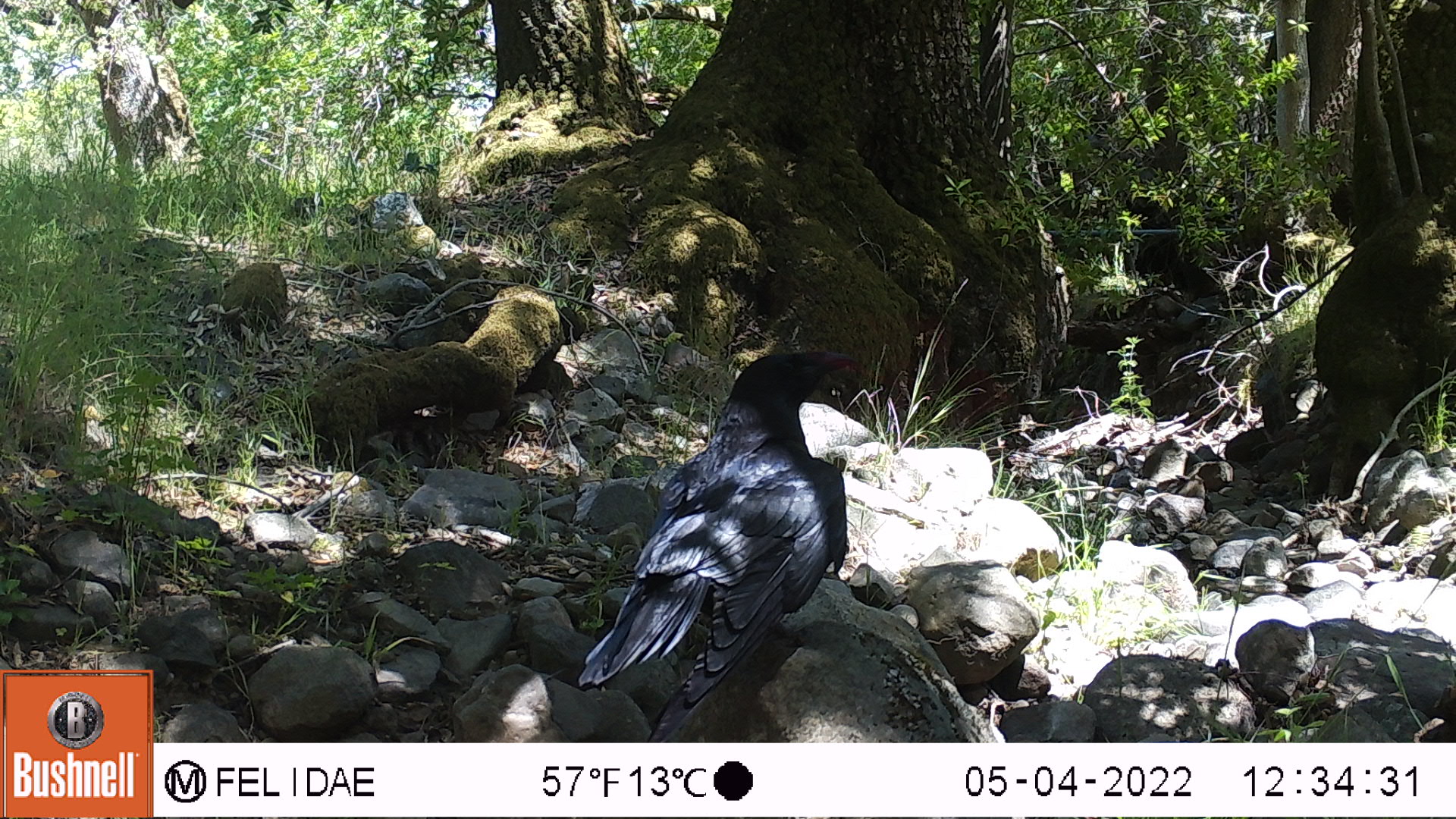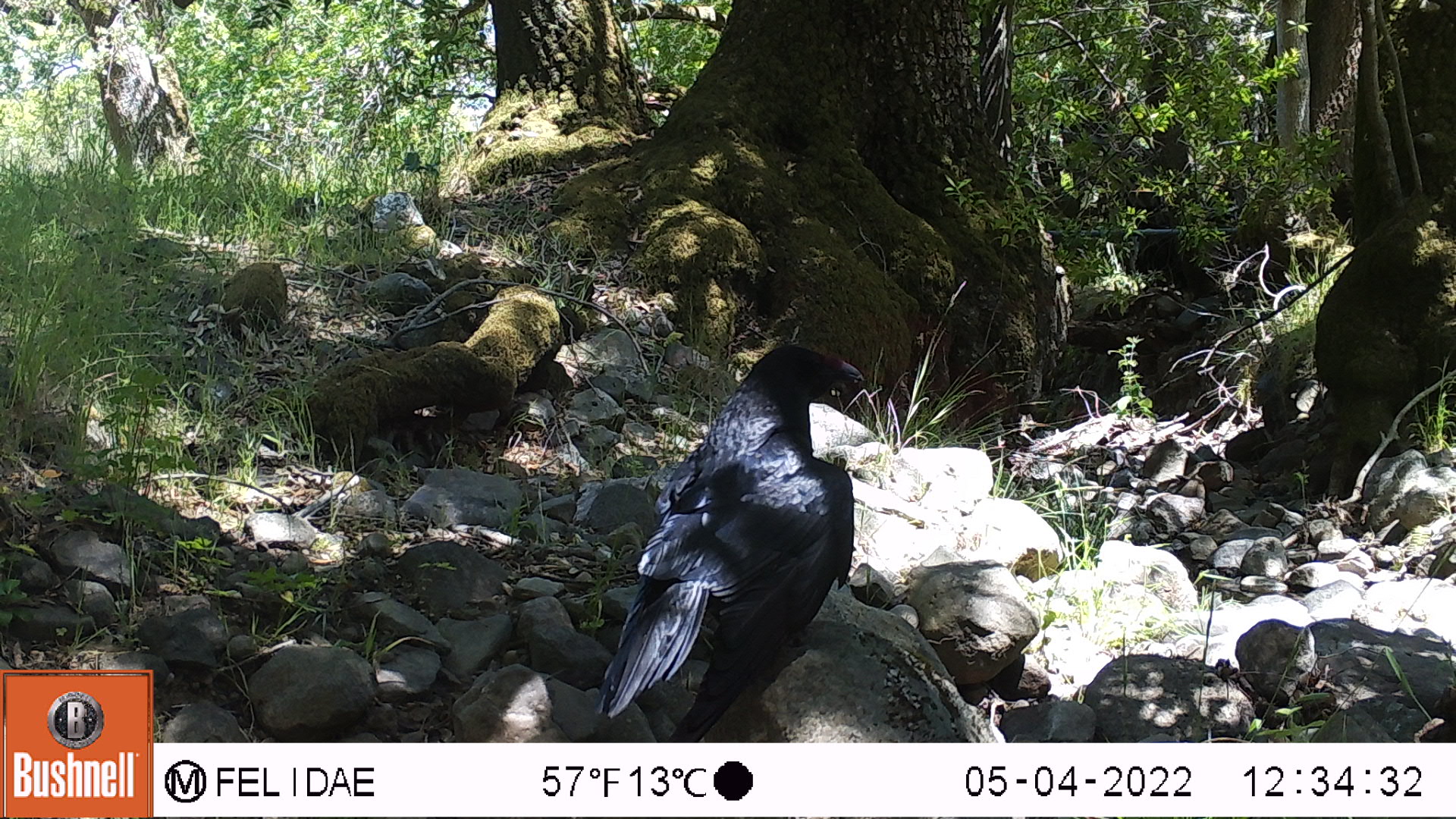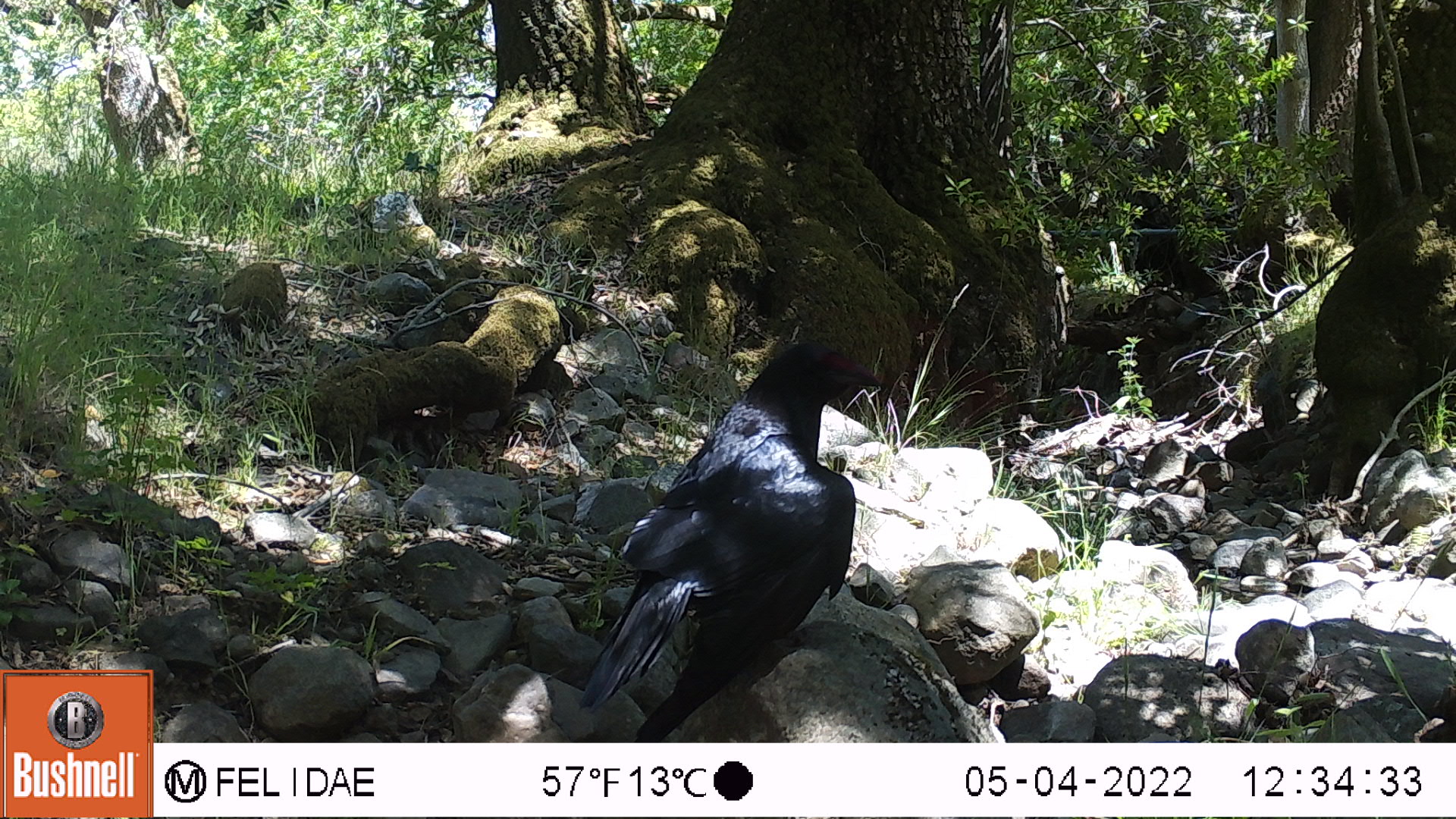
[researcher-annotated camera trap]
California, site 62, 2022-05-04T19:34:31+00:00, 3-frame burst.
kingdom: Animalia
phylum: Chordata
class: Aves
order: Passeriformes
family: Corvidae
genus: Corvus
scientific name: Corvus brachyrhynchos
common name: american crow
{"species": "american crow (Corvus brachyrhynchos)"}